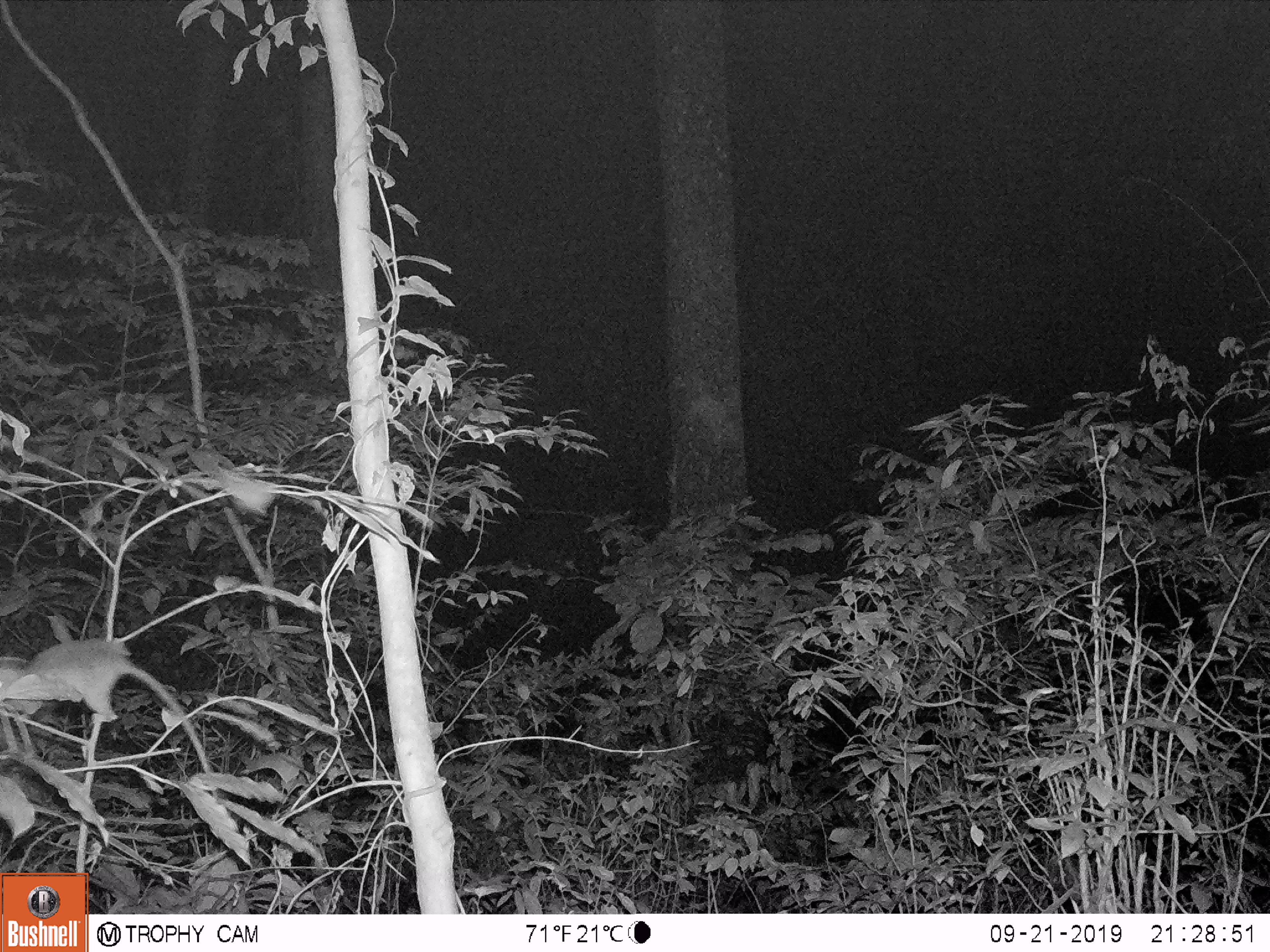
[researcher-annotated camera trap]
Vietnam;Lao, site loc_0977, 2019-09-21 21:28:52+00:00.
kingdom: Animalia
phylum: Chordata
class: Mammalia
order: Rodentia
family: Muridae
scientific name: Muridae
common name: old-world mice and rats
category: unidentified murid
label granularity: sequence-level